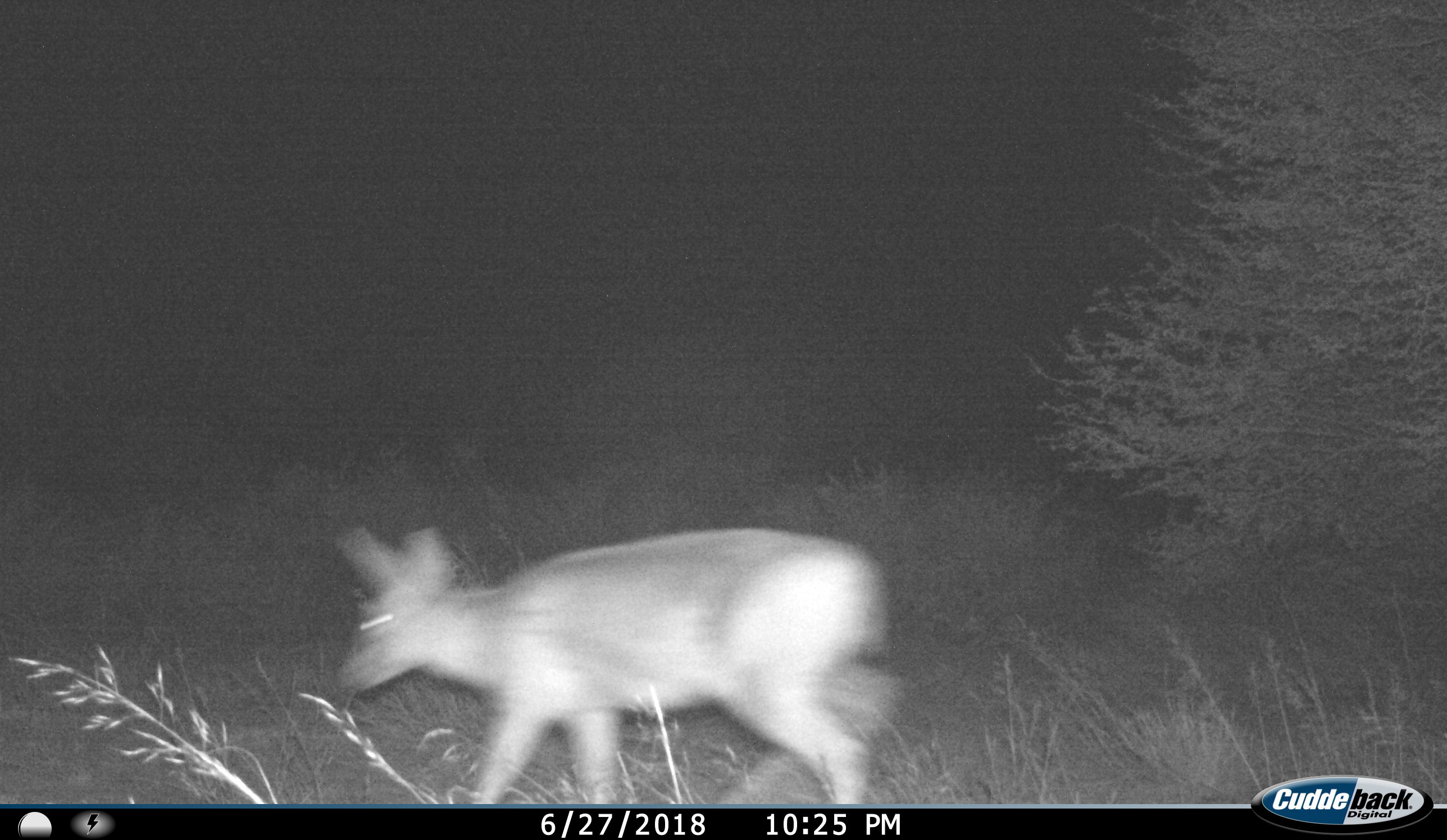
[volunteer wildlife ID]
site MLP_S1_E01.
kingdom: Animalia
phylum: Chordata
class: Mammalia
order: Artiodactyla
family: Bovidae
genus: Raphicerus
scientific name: Raphicerus campestris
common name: steenbok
Steenbok (Raphicerus campestris), count 1. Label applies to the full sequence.